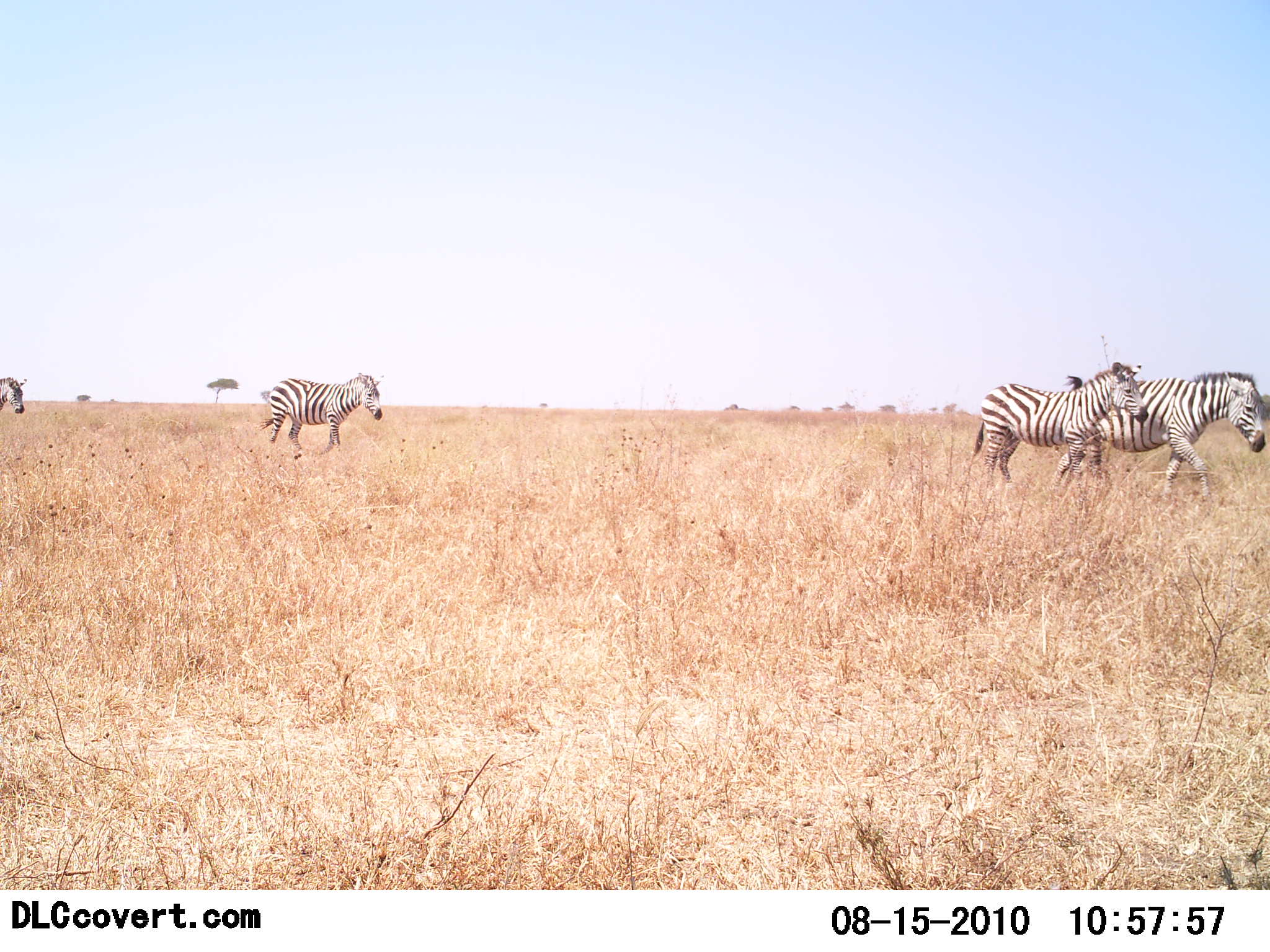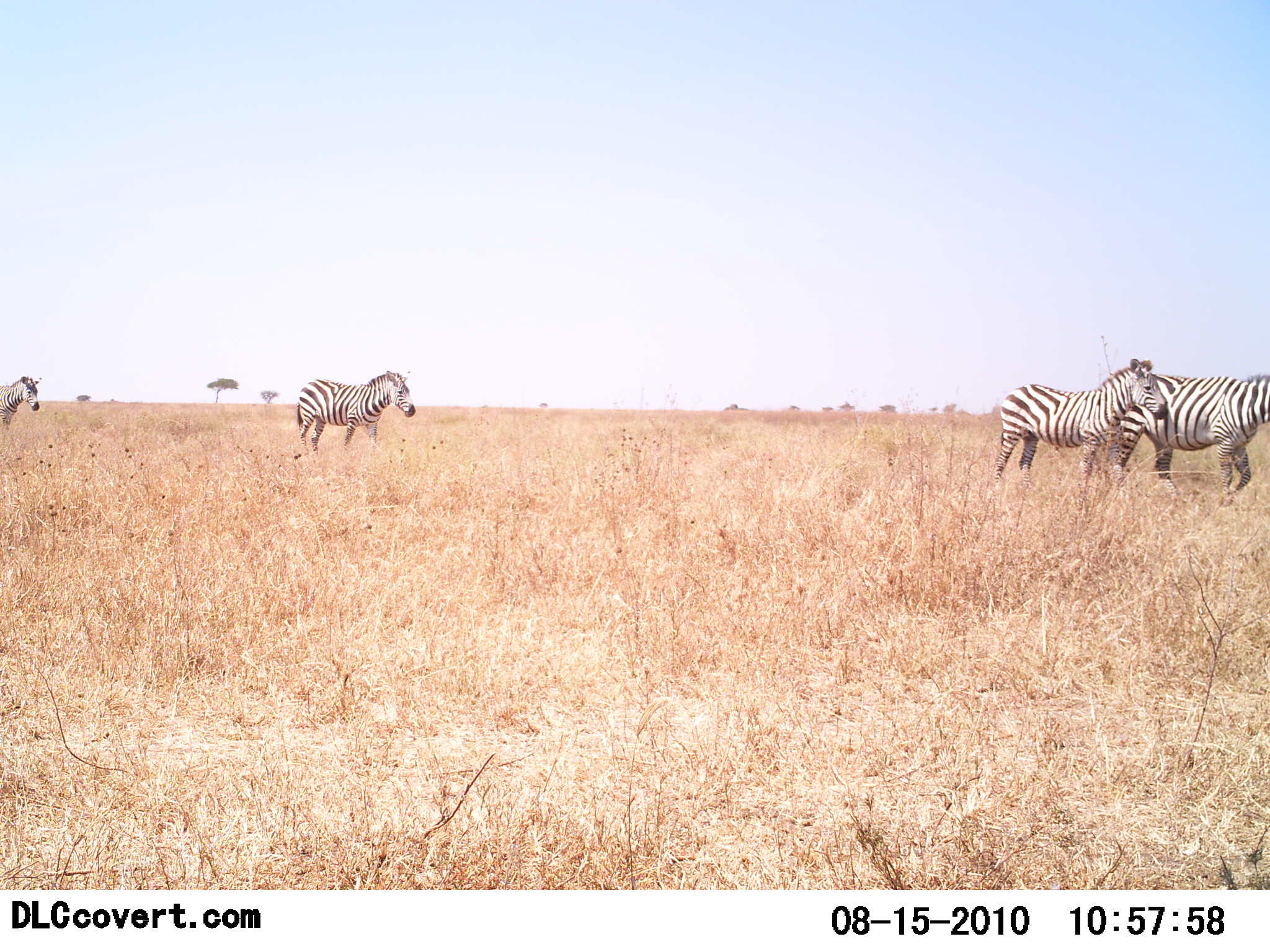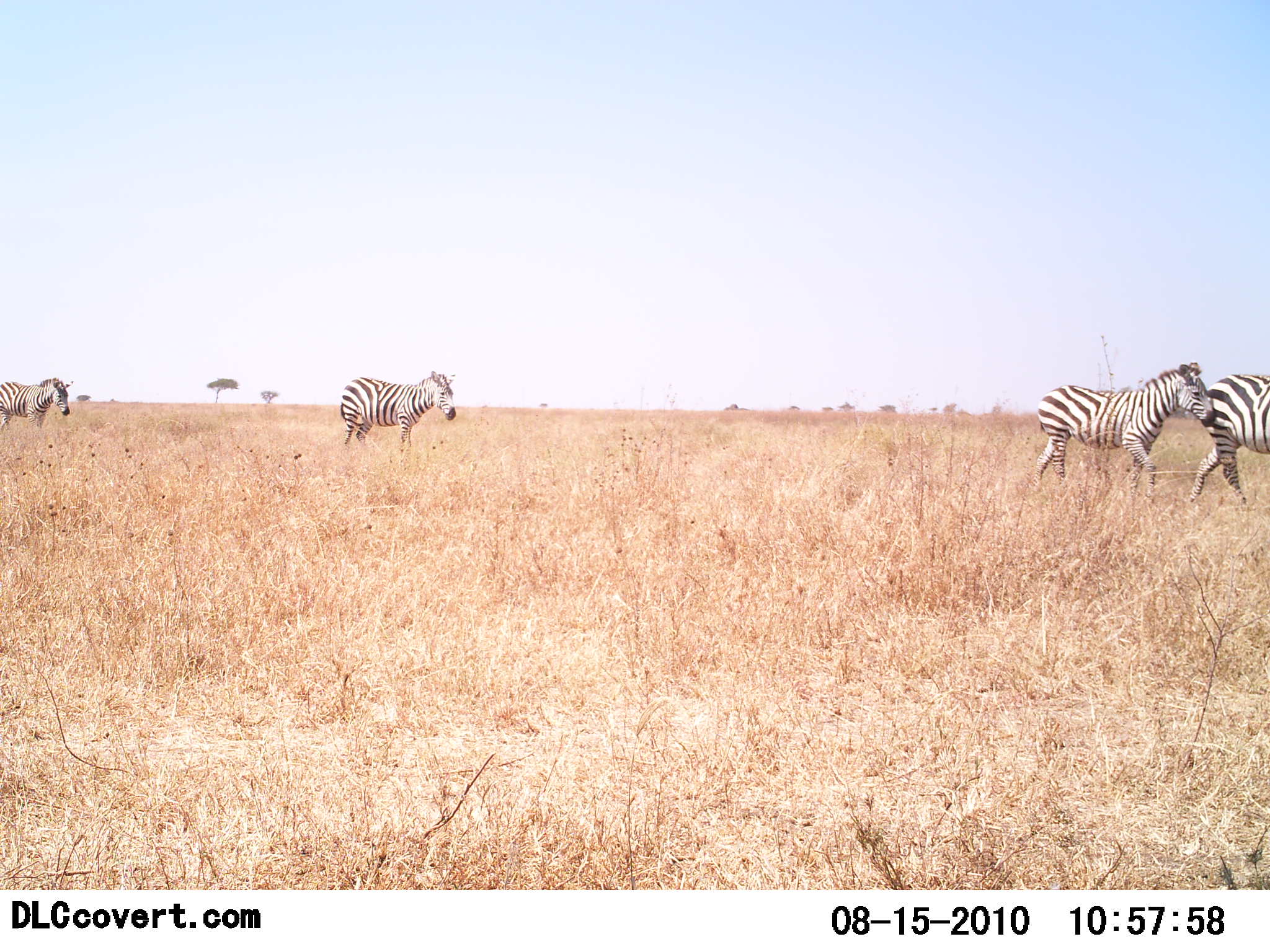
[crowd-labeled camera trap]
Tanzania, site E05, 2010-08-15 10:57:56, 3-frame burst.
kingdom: Animalia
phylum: Chordata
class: Mammalia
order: Perissodactyla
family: Equidae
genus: Equus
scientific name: Equus quagga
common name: plains zebra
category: zebra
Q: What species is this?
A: Zebra (plains zebra) (Equus quagga).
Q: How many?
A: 4.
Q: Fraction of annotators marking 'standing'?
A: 7%.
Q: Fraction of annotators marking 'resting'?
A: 0%.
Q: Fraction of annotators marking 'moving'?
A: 100%.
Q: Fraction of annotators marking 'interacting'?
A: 0%.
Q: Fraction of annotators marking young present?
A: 14%.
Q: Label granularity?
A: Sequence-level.